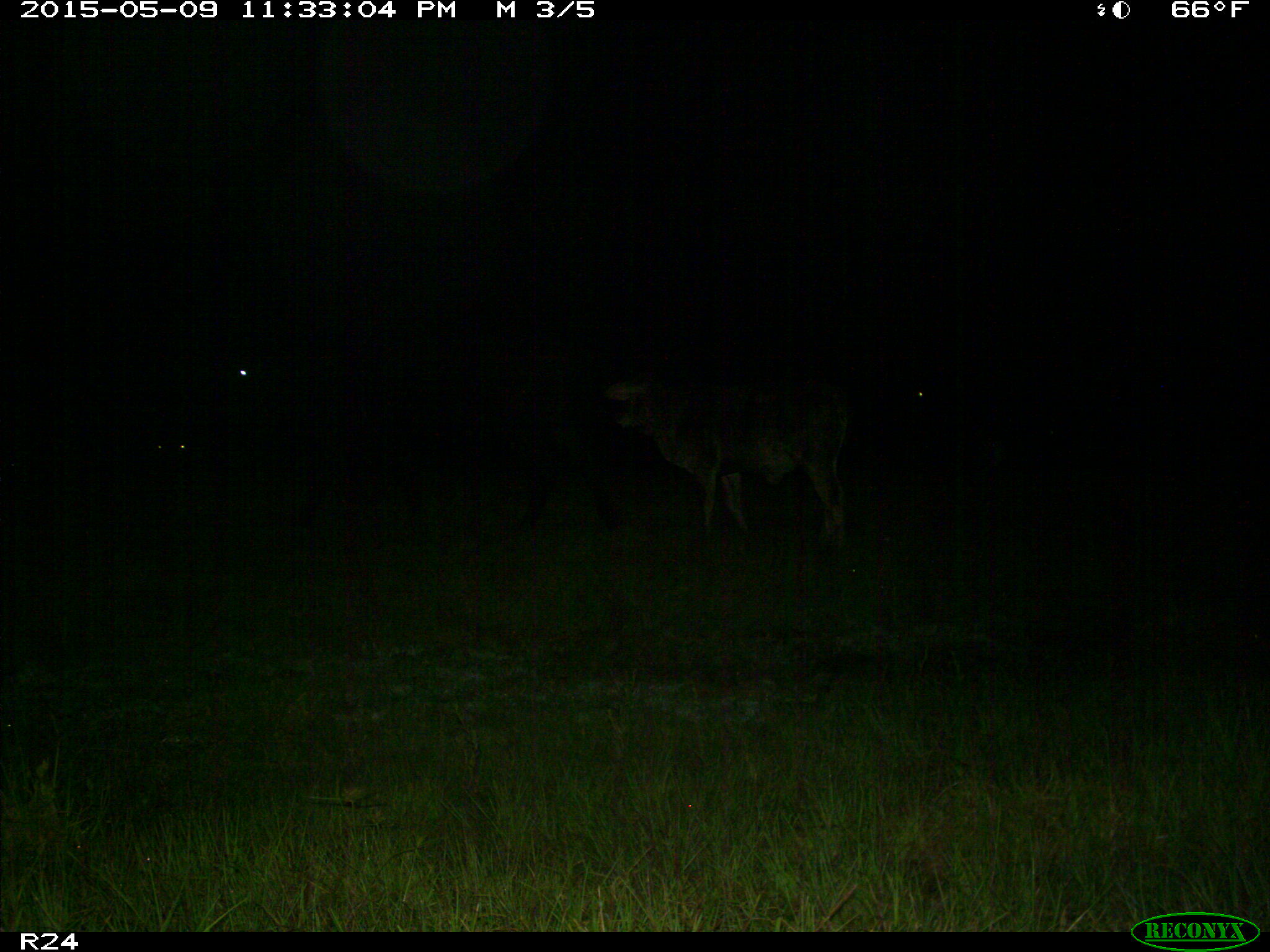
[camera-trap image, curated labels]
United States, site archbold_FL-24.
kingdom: Animalia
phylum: Chordata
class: Mammalia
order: Artiodactyla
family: Bovidae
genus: Bos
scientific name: Bos taurus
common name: domestic cow